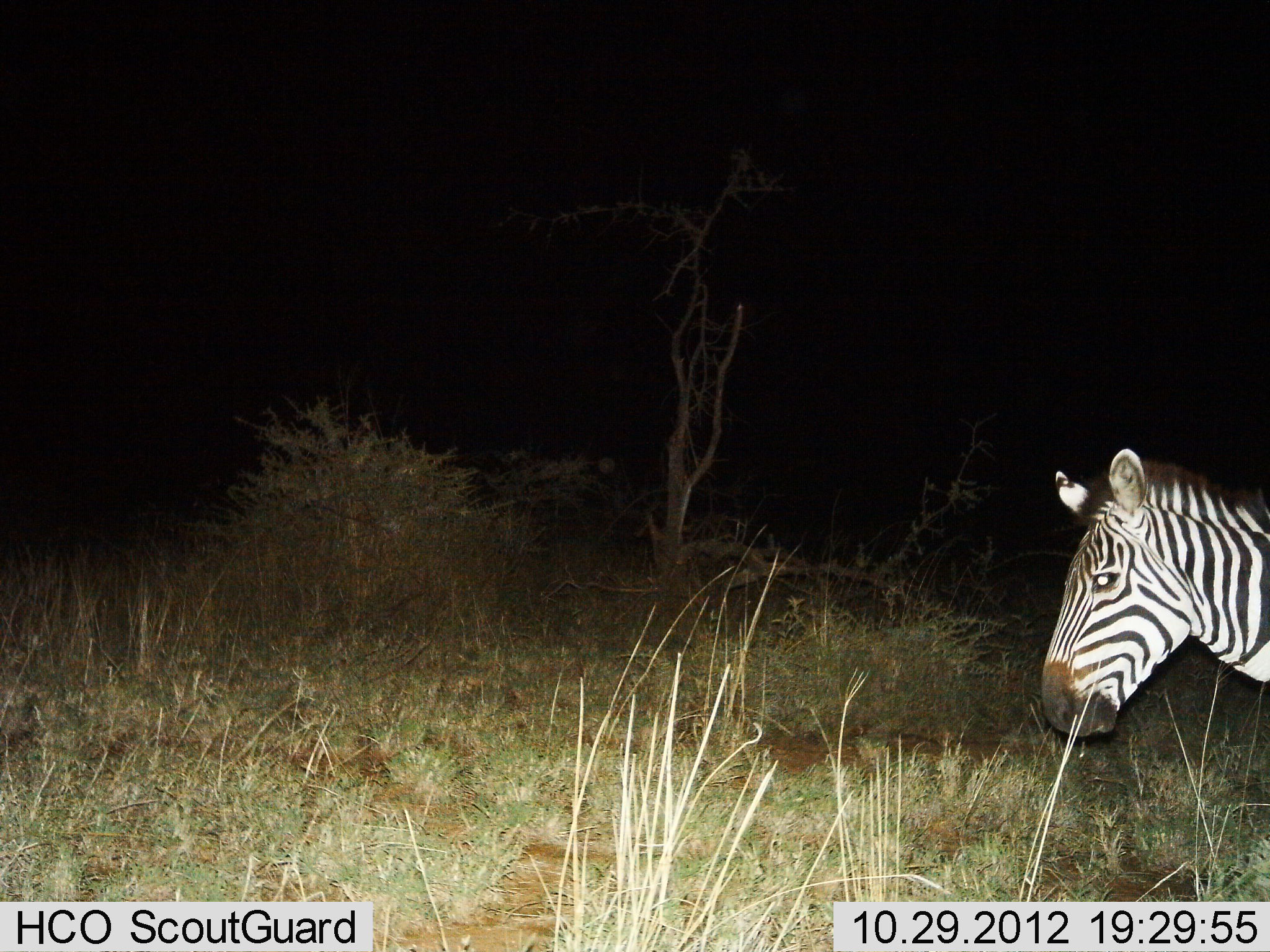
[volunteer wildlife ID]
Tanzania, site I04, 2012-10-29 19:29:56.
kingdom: Animalia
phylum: Chordata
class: Mammalia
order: Perissodactyla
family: Equidae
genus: Equus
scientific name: Equus quagga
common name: plains zebra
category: zebra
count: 1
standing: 70%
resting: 0%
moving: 20%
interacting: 0%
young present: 0%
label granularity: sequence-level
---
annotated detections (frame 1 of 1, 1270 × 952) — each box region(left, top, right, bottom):
animal: region(1040, 445, 1270, 739)